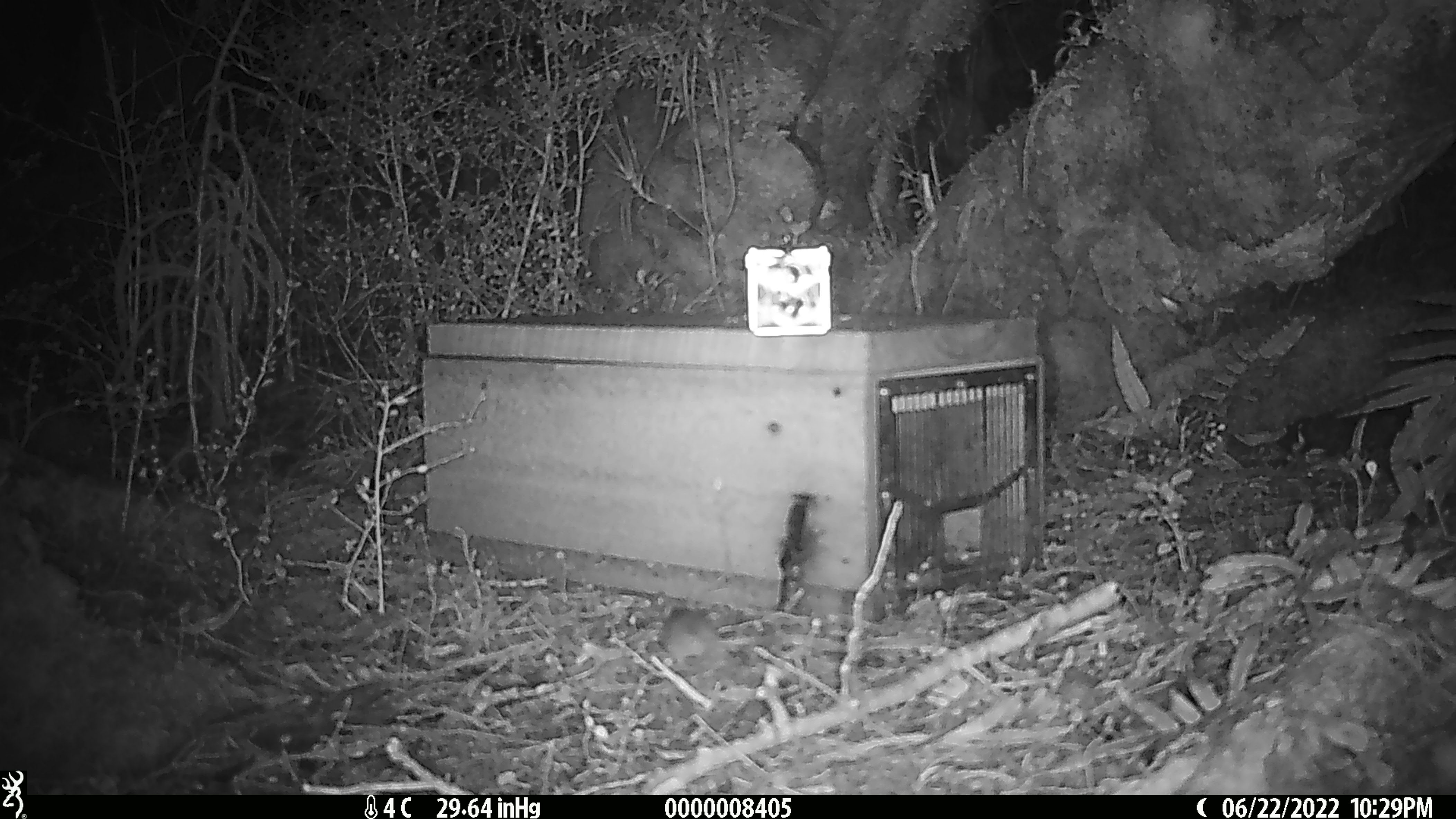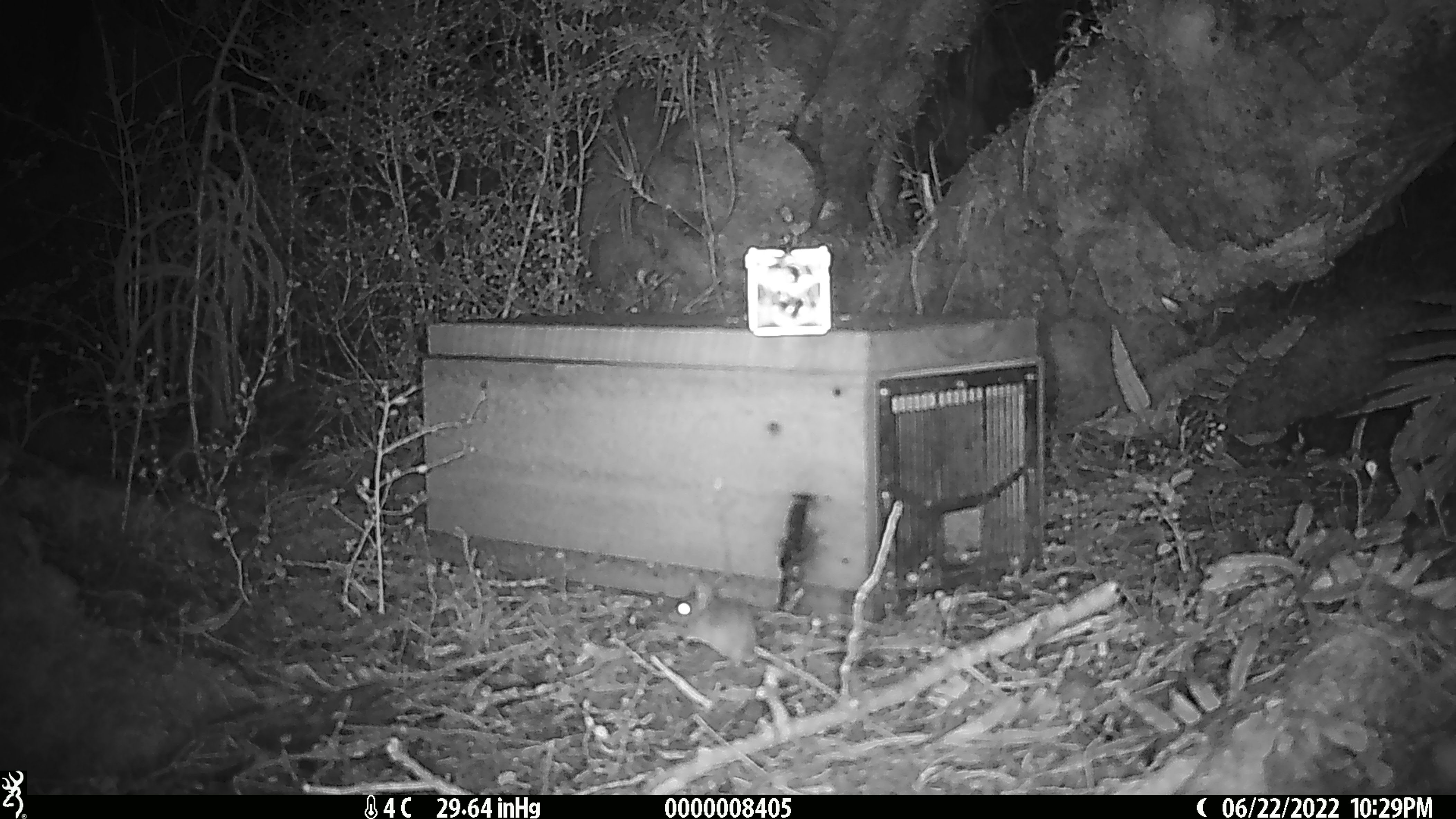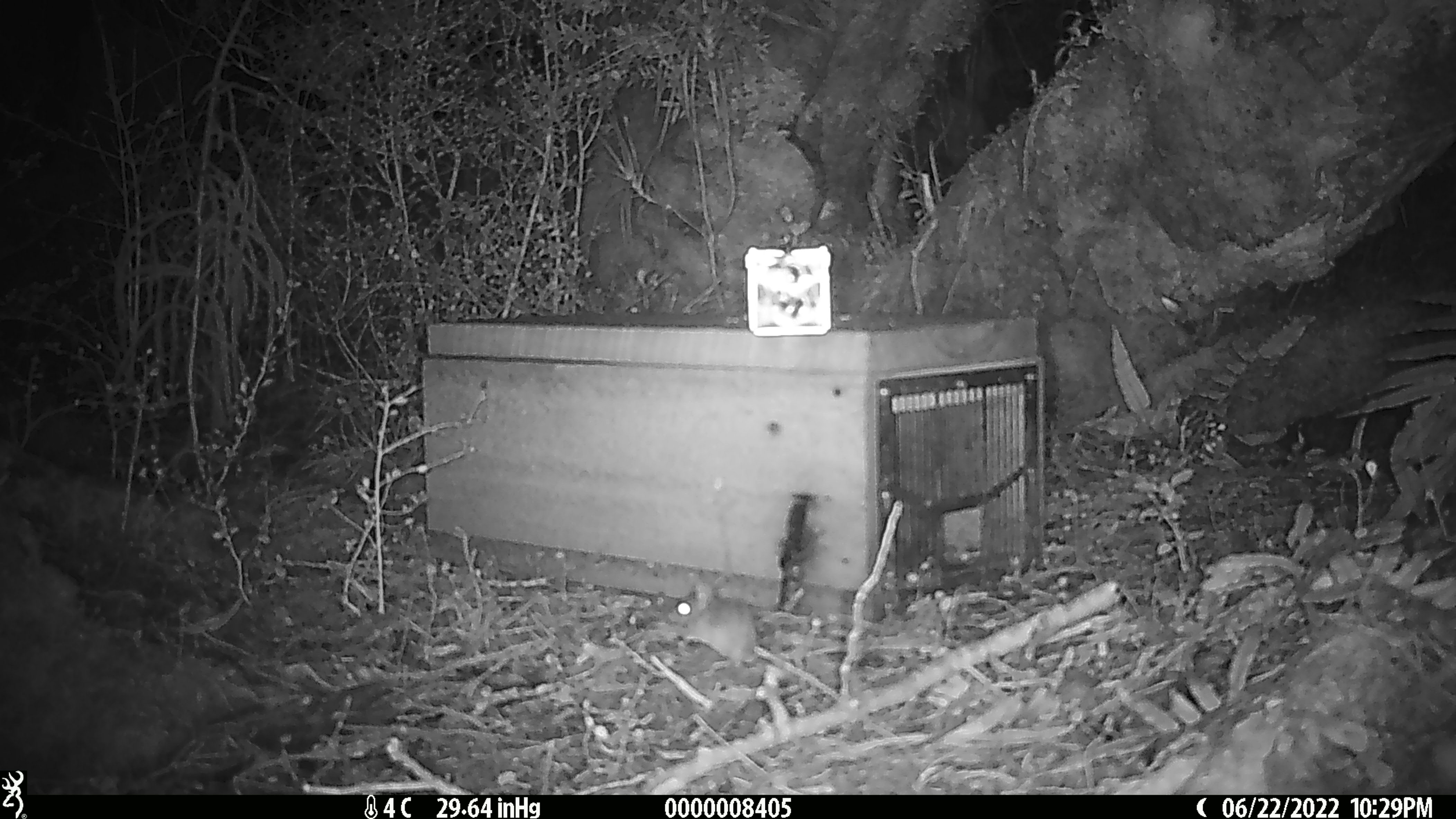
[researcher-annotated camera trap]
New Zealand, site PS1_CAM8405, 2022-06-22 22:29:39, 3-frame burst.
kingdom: Animalia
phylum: Chordata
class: Mammalia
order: Rodentia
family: Muridae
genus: Mus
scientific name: Mus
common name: mouse